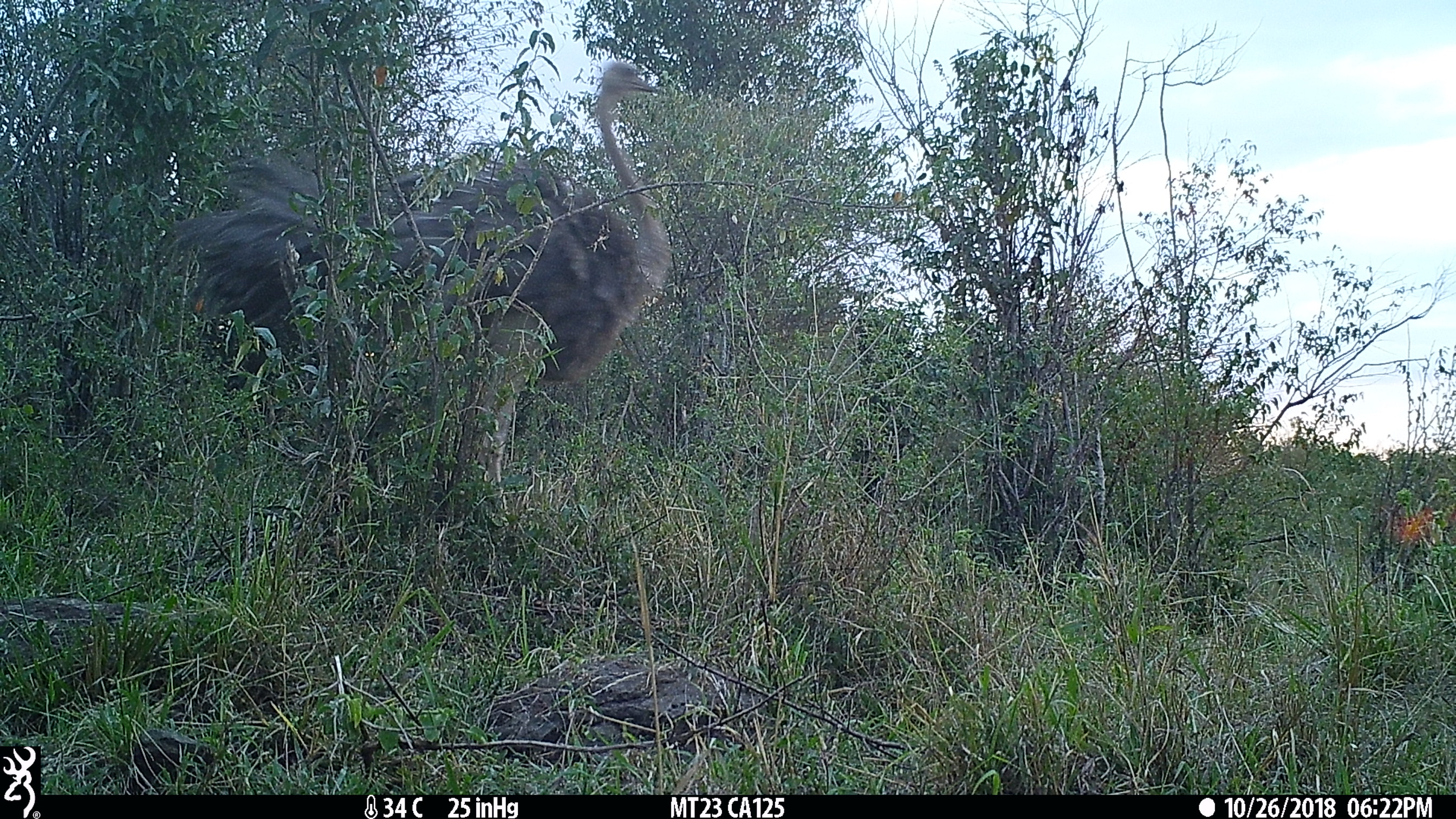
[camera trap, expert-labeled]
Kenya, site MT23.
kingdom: Animalia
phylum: Chordata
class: Aves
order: Struthioniformes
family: Struthionidae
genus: Struthio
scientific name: Struthio camelus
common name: ostrich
Ostrich (Struthio camelus).